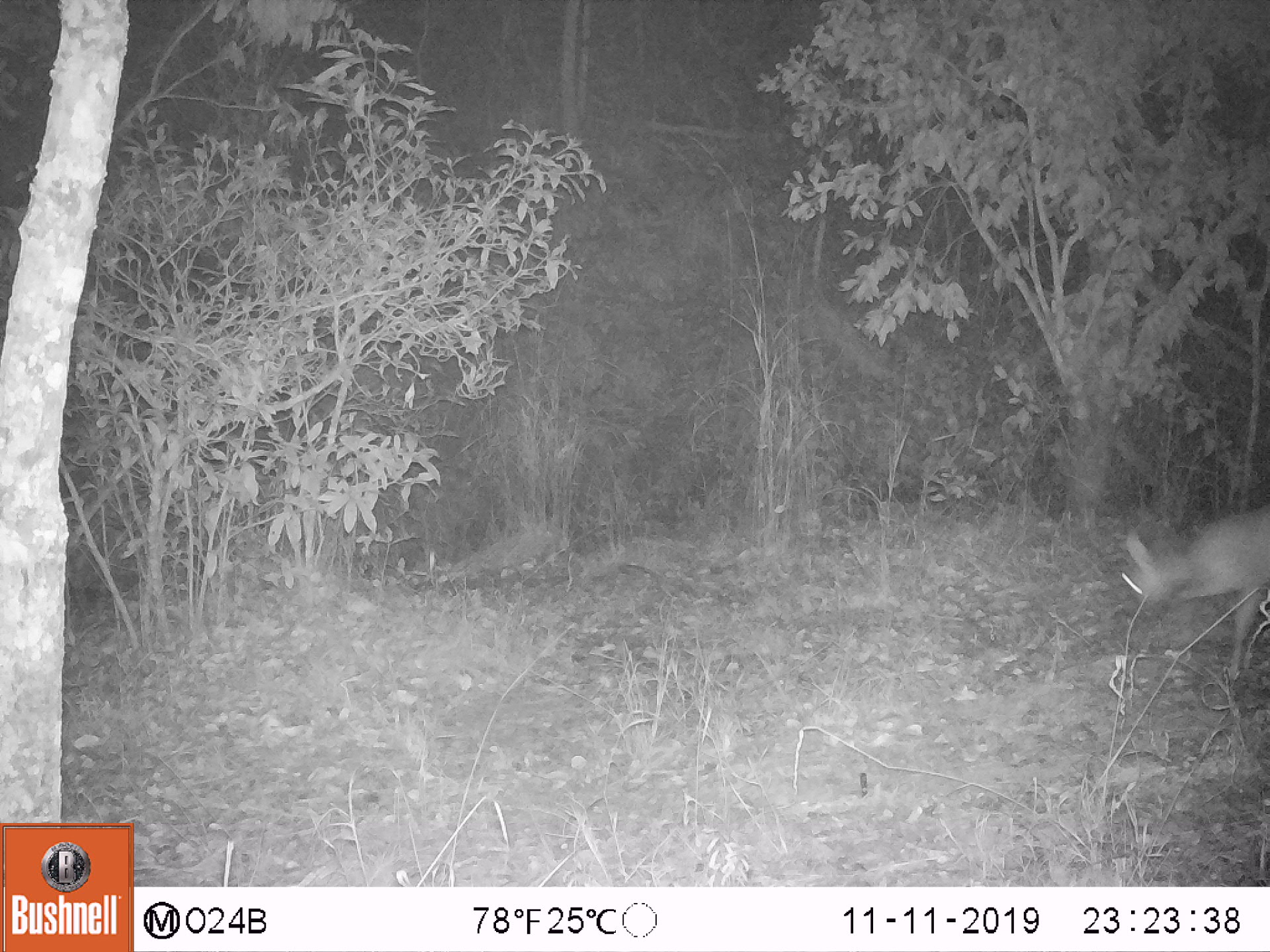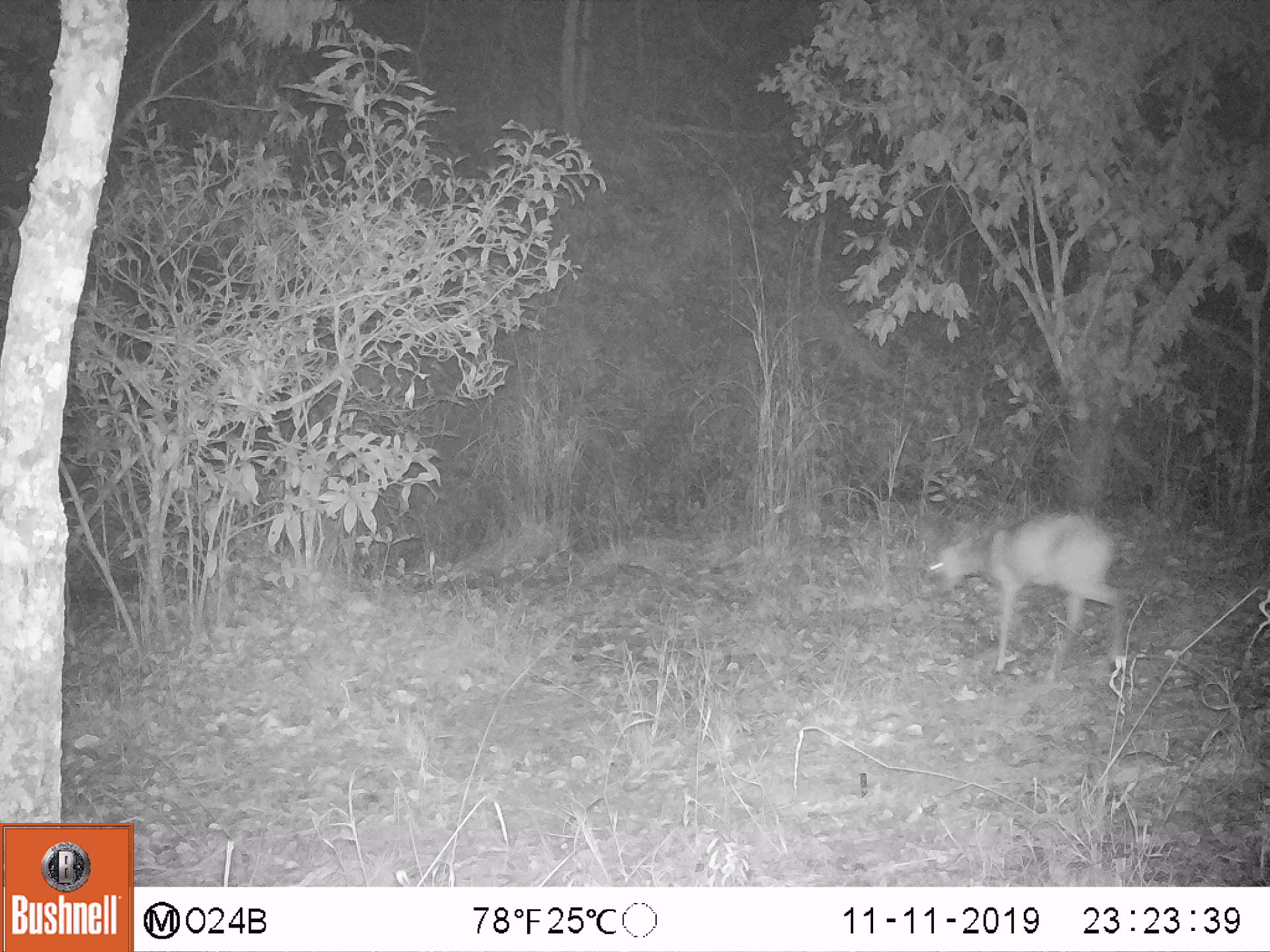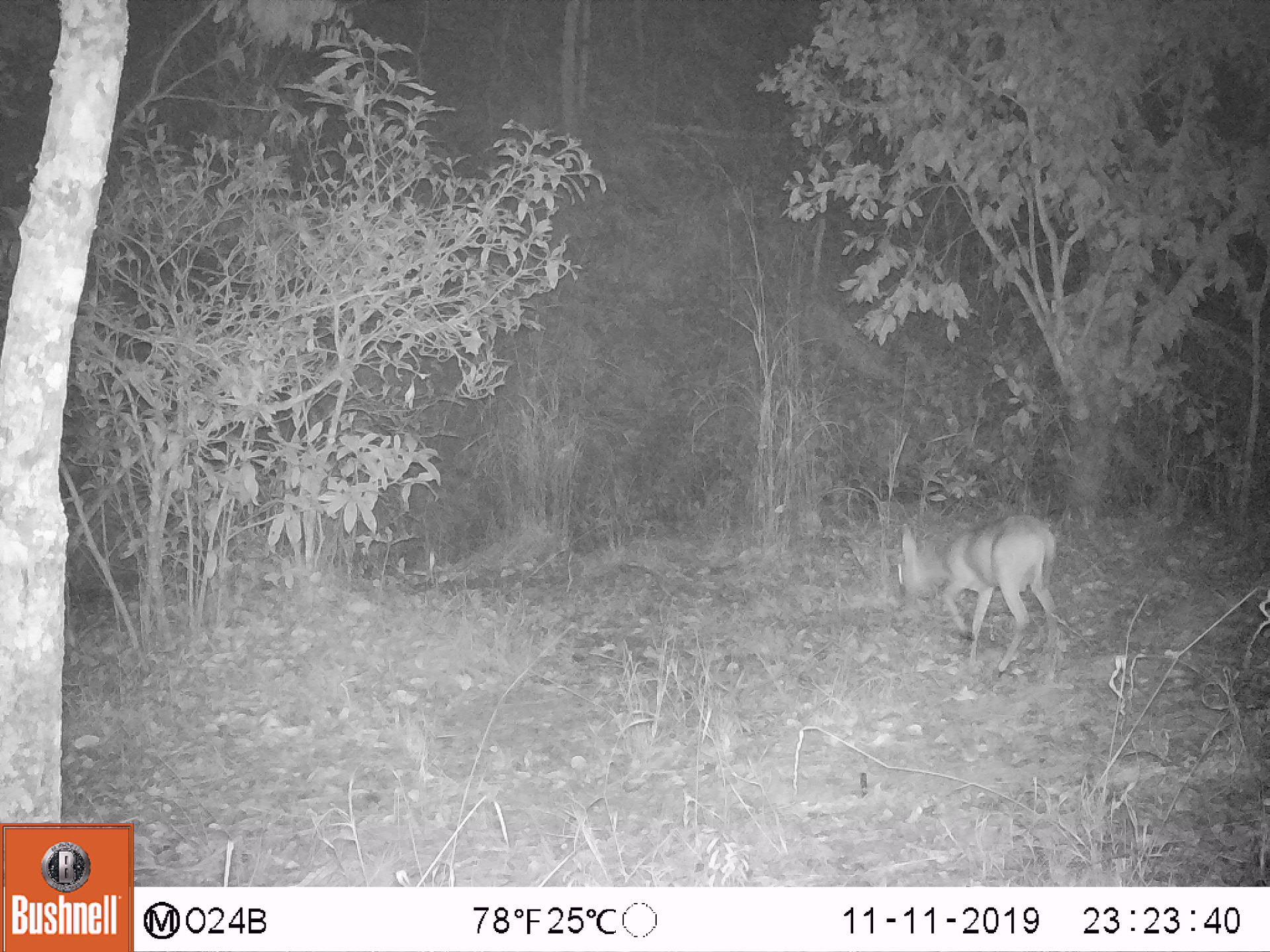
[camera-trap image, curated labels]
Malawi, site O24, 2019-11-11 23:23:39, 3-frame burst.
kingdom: Animalia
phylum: Chordata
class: Mammalia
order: Artiodactyla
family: Bovidae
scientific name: Antilopinae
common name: small antelope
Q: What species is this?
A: Small antelope (Antilopinae).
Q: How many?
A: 1.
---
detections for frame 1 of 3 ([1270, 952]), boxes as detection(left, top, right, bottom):
small antelope: detection(1104, 493, 1269, 705)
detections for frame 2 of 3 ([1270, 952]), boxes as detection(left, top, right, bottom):
small antelope: detection(910, 499, 1138, 700)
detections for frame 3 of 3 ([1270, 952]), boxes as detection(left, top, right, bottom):
small antelope: detection(884, 508, 1066, 684)